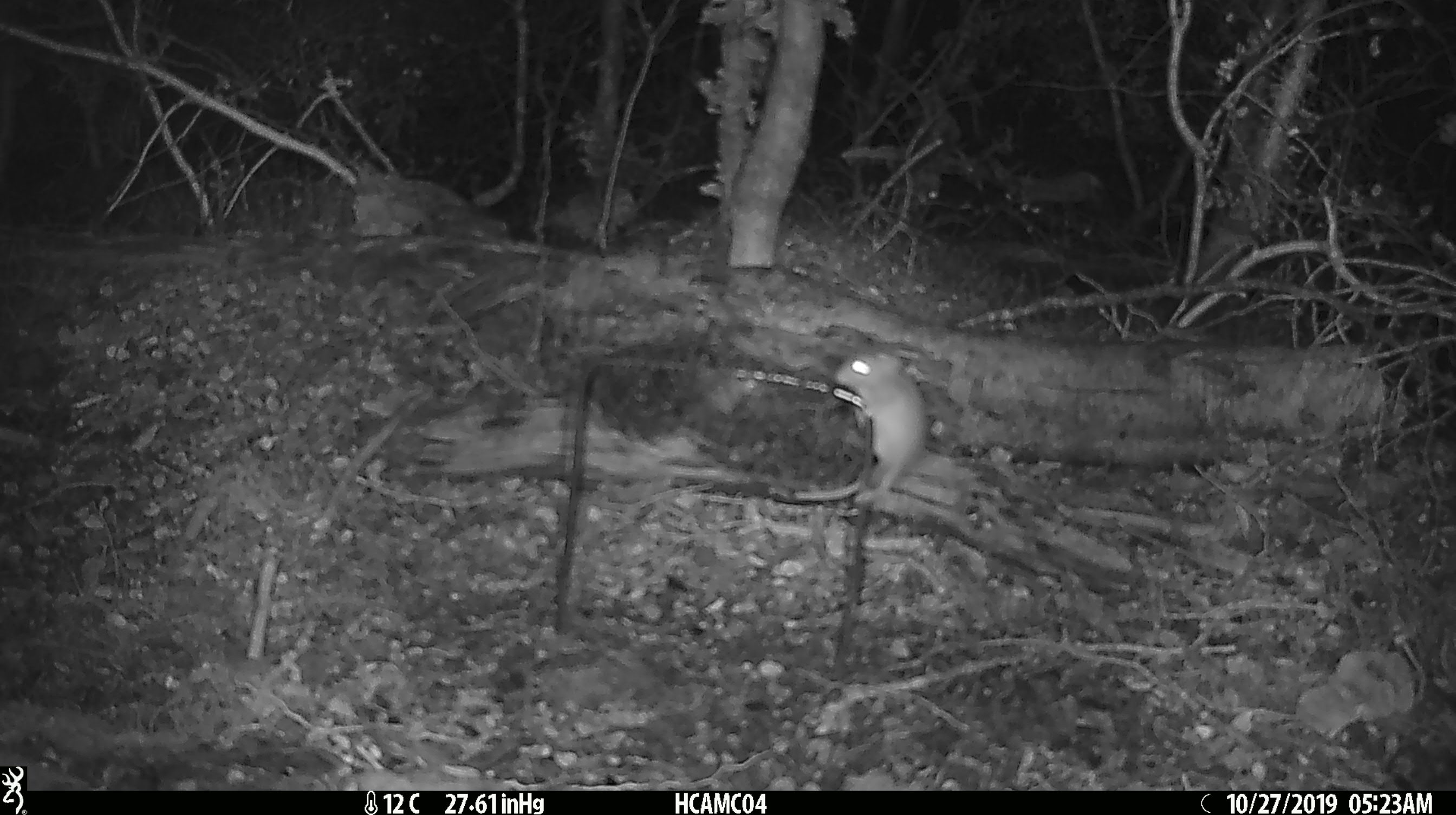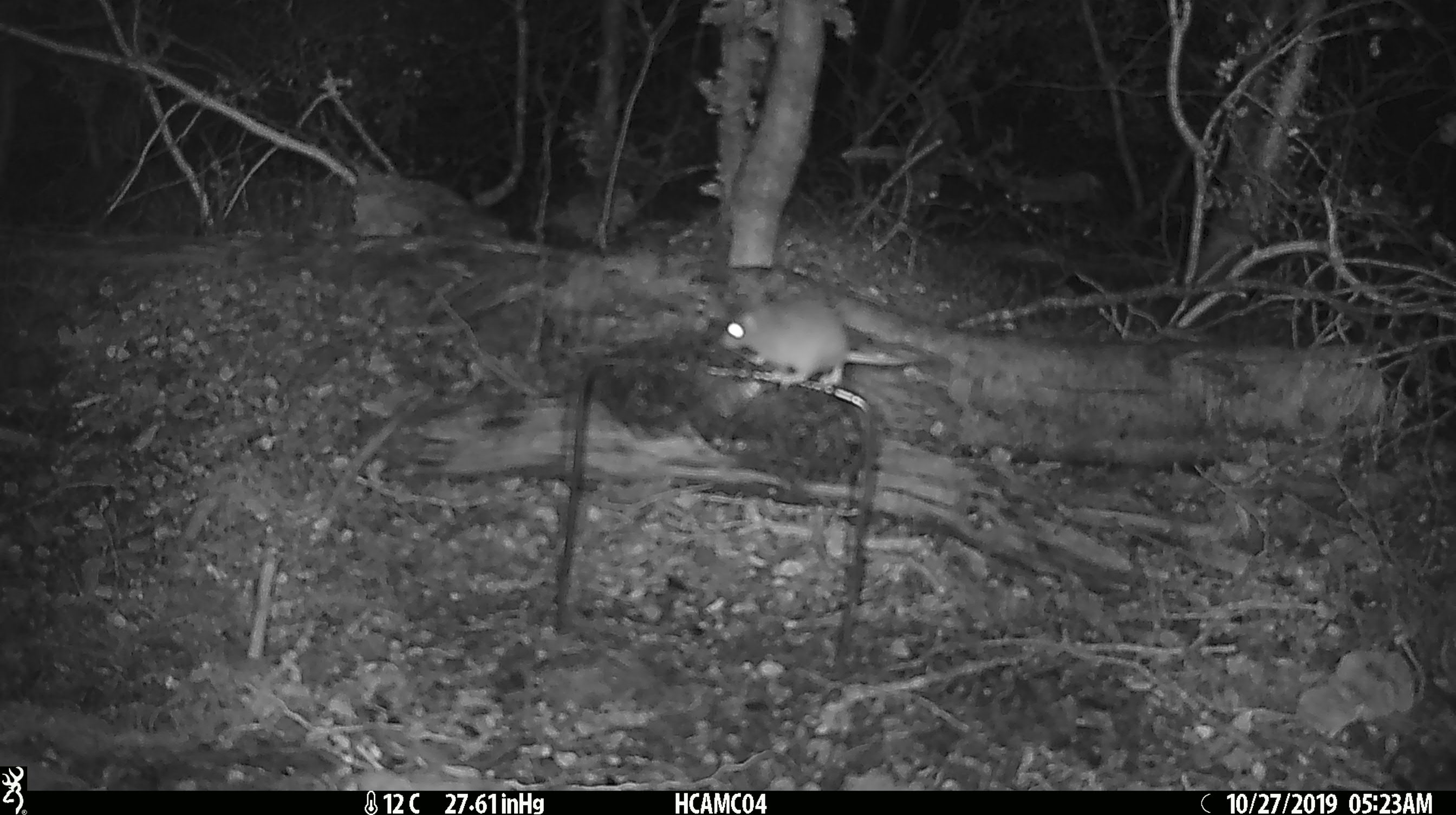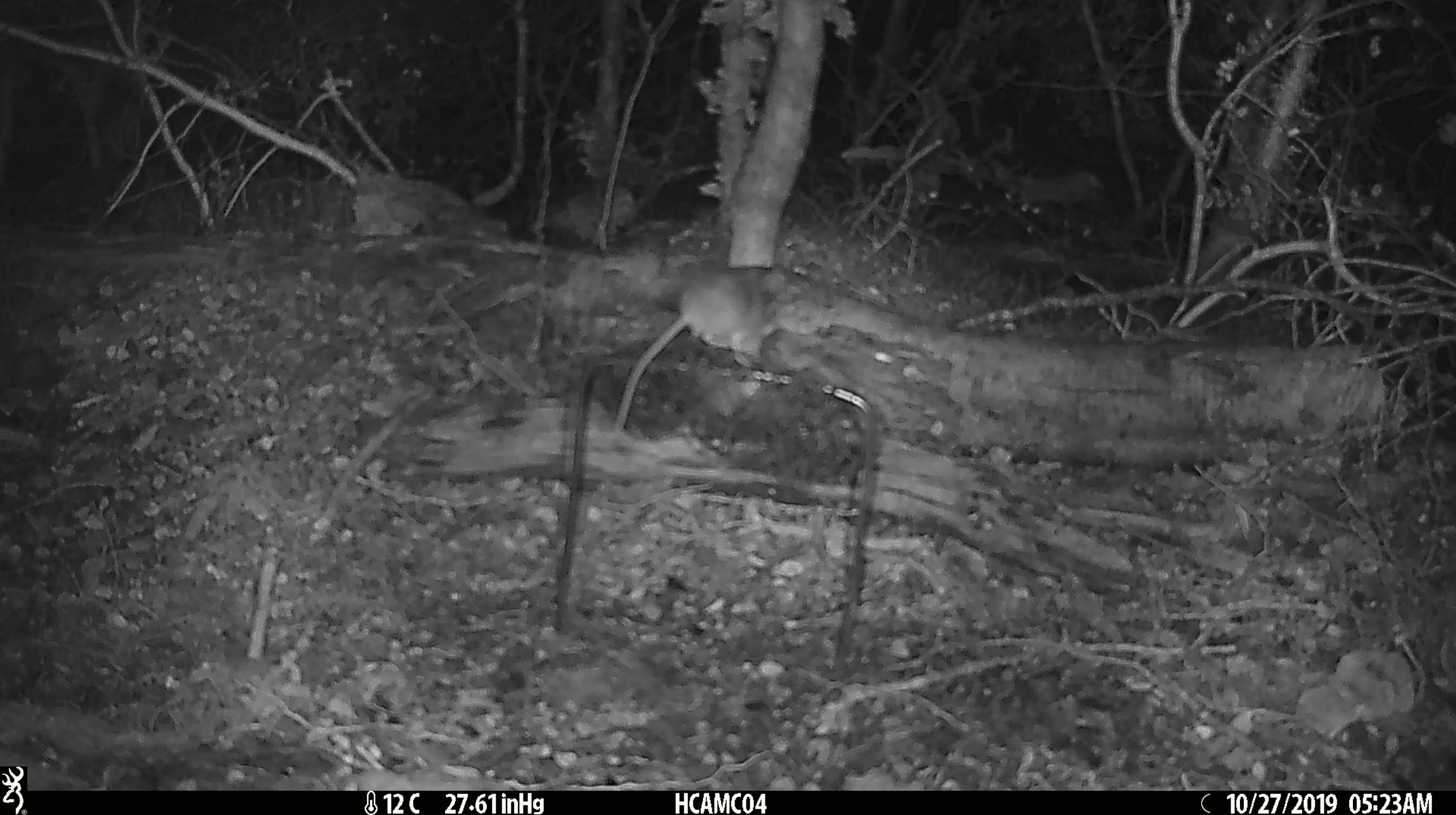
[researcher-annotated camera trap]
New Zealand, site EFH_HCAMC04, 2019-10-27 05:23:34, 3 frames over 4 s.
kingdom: Animalia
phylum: Chordata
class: Mammalia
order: Rodentia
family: Muridae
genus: Mus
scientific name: Mus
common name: mouse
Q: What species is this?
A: Mouse (Mus).